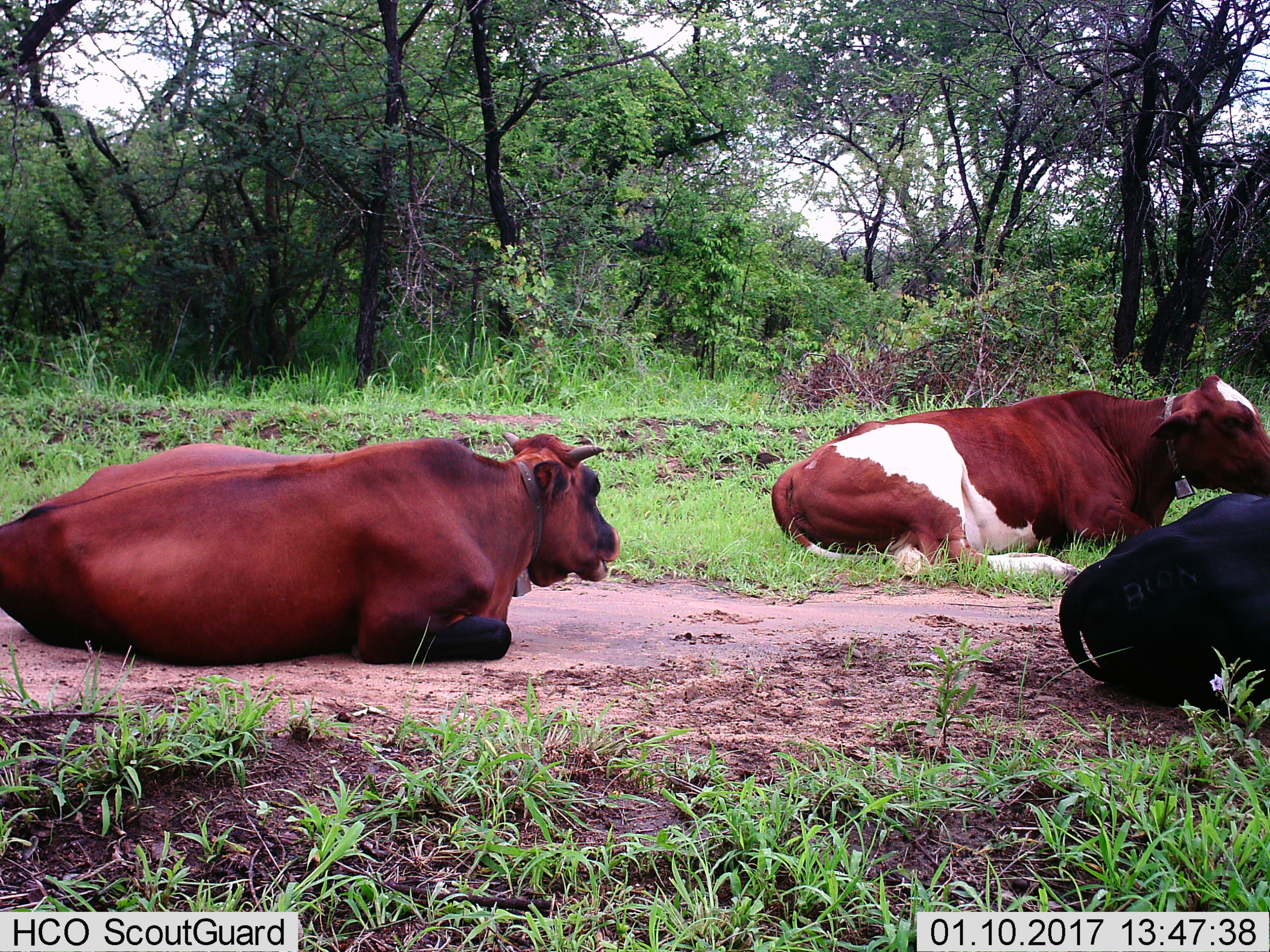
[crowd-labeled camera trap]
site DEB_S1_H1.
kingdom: Animalia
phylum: Chordata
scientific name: Vertebrata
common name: domestic animal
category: domesticanimal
Domesticanimal (domestic animal) (Vertebrata), count 3. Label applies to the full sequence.